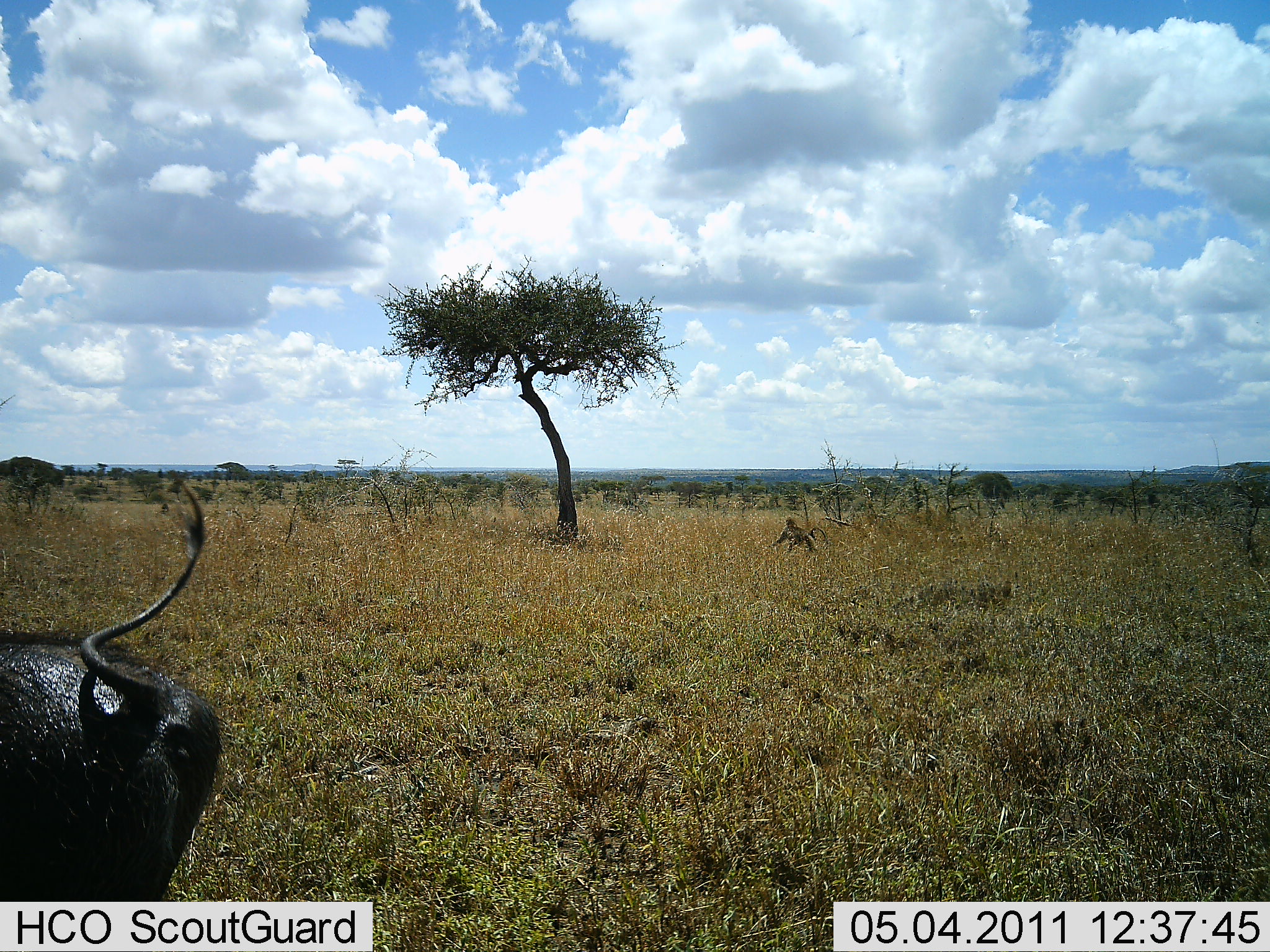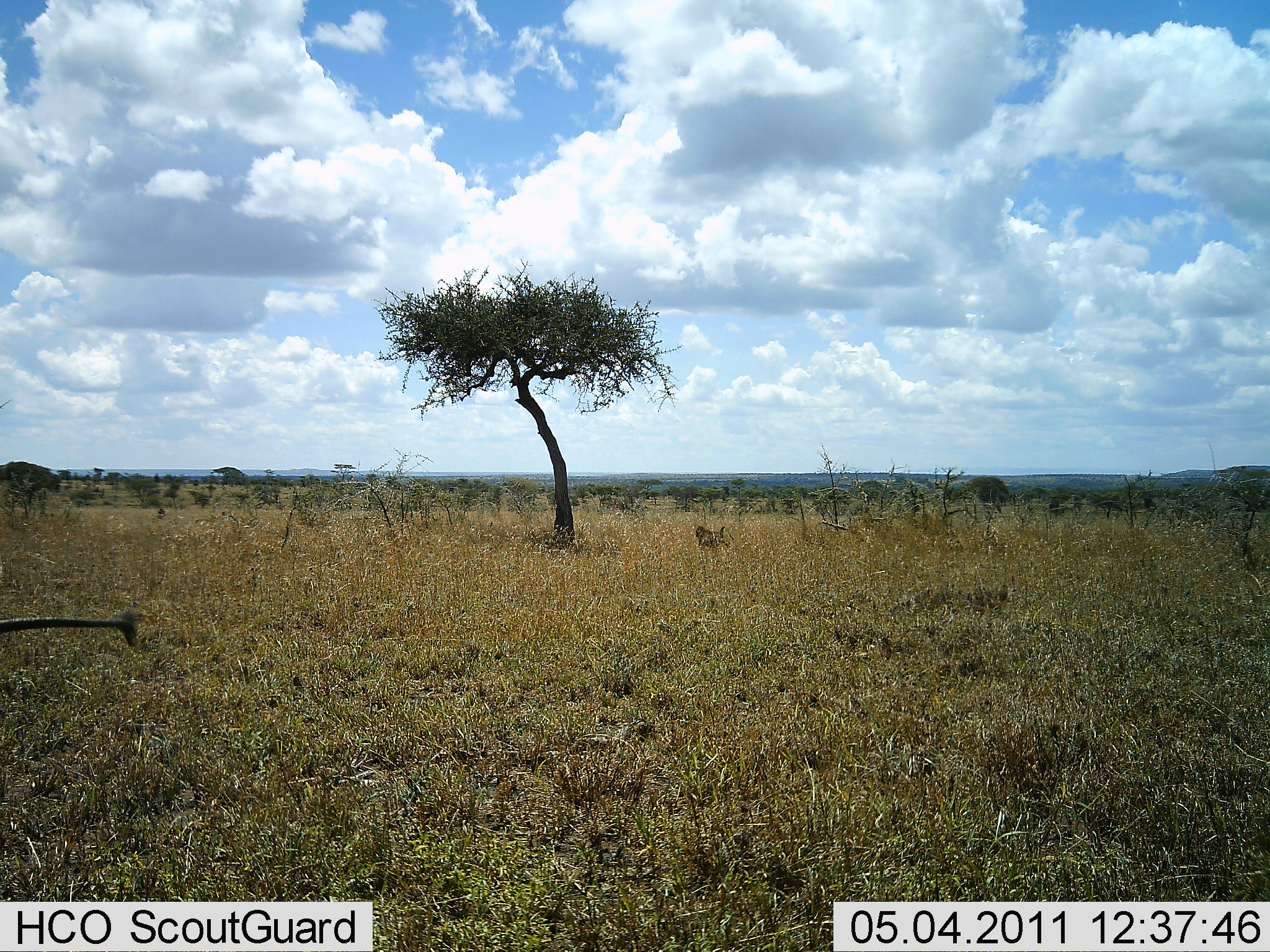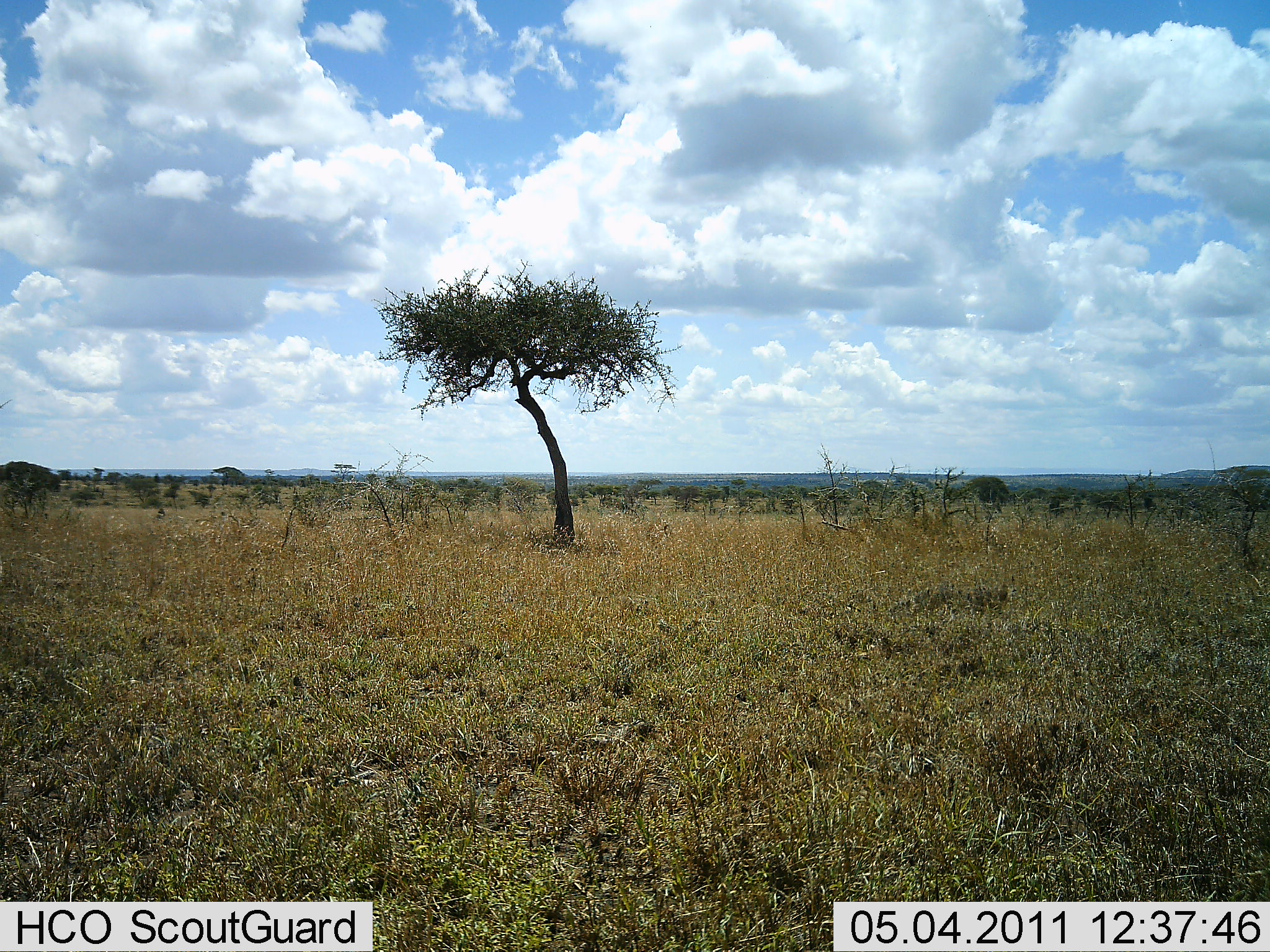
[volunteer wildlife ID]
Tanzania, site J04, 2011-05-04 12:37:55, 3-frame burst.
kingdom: Animalia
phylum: Chordata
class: Mammalia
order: Primates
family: Cercopithecidae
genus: Chlorocebus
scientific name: Chlorocebus pygerythrus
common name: vervet monkey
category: monkeyvervet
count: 1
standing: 0%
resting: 0%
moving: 100%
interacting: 0%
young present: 0%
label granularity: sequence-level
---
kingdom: Animalia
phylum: Chordata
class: Mammalia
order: Artiodactyla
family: Suidae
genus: Phacochoerus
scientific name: Phacochoerus africanus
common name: warthog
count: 1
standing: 22%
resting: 0%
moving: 89%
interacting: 0%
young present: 0%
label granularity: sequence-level